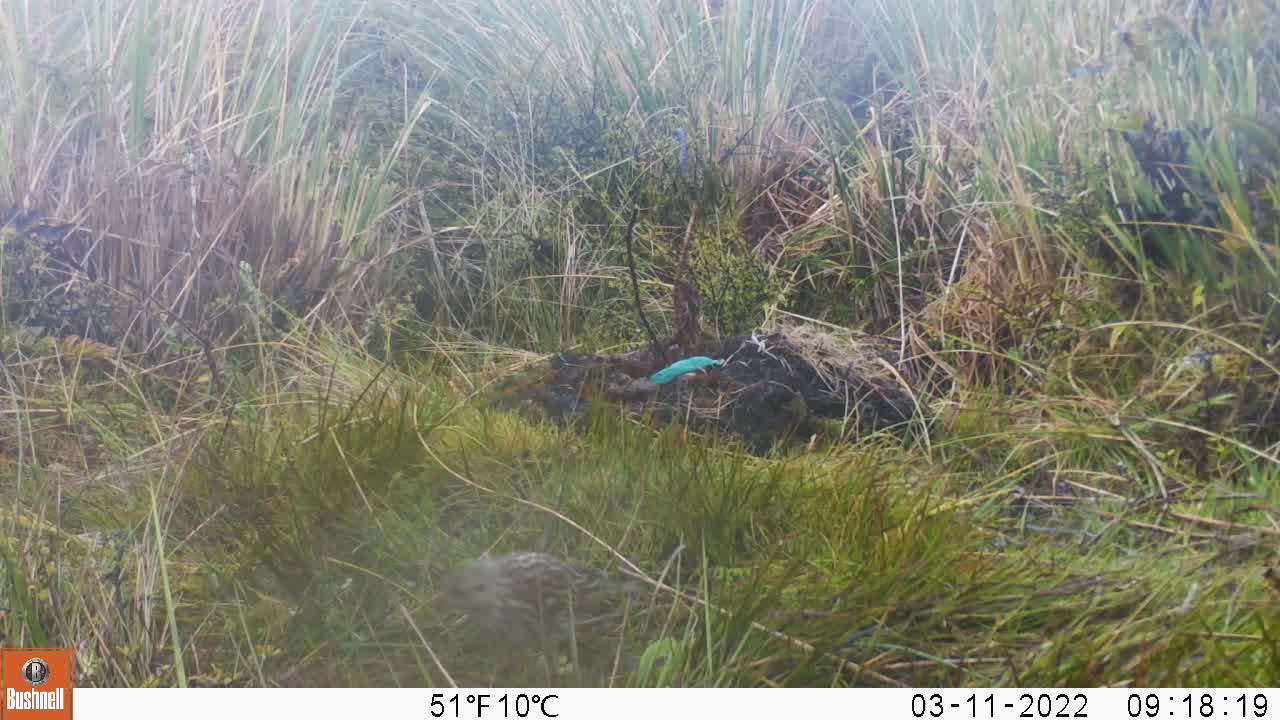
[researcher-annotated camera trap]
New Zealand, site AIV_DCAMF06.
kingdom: Animalia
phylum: Chordata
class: Aves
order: Passeriformes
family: Motacillidae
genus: Anthus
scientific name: Anthus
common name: pipit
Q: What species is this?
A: Pipit (Anthus).